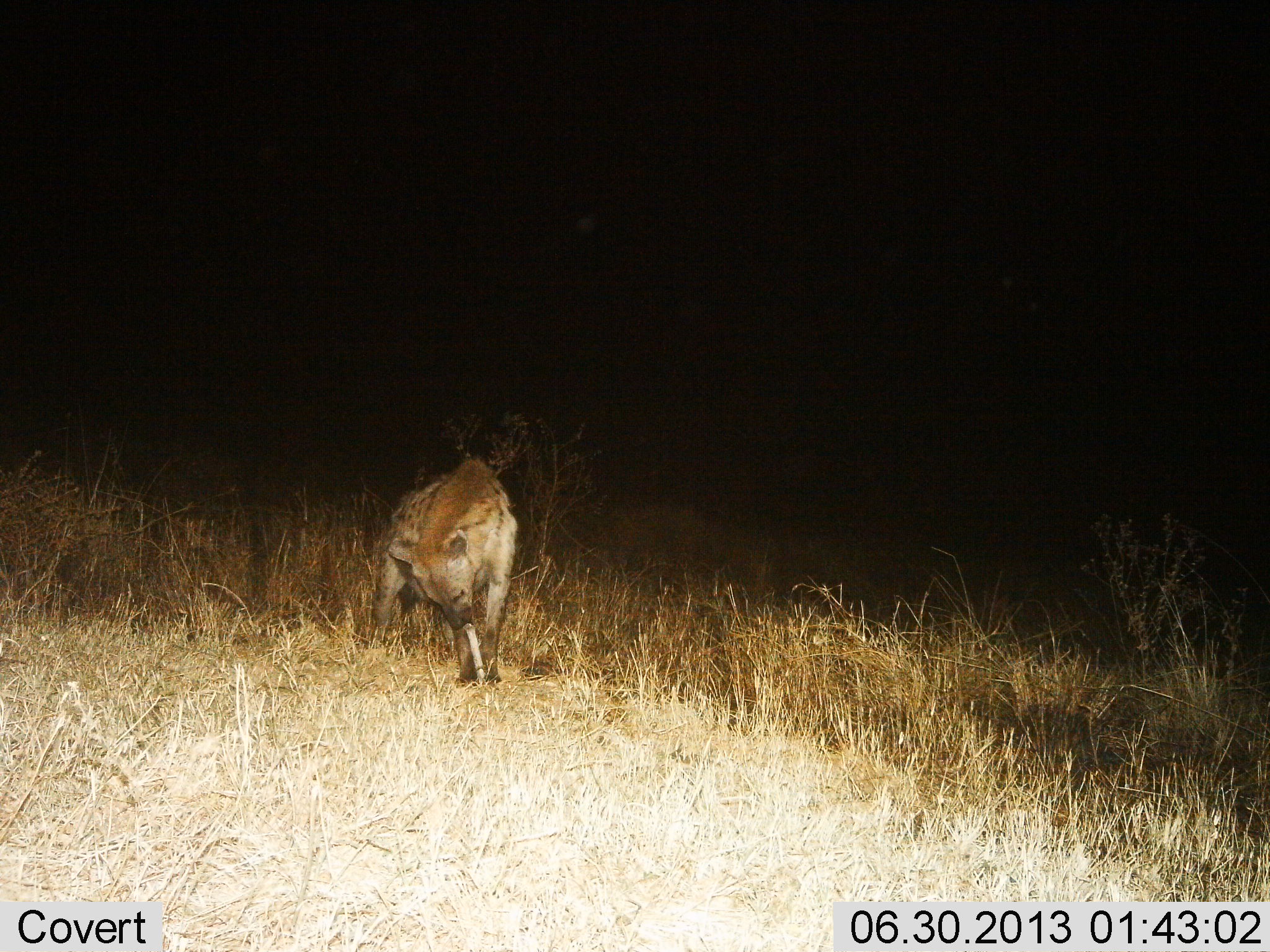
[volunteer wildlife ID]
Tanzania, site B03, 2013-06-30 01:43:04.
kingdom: Animalia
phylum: Chordata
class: Mammalia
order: Carnivora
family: Hyaenidae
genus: Crocuta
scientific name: Crocuta crocuta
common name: spotted hyena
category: hyenaspotted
Hyenaspotted (spotted hyena) (Crocuta crocuta), count 1. Behavior (volunteer vote fractions): standing 46%, resting 0%, moving 0%, interacting 0%. Young present (vote fraction): 0%. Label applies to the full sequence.